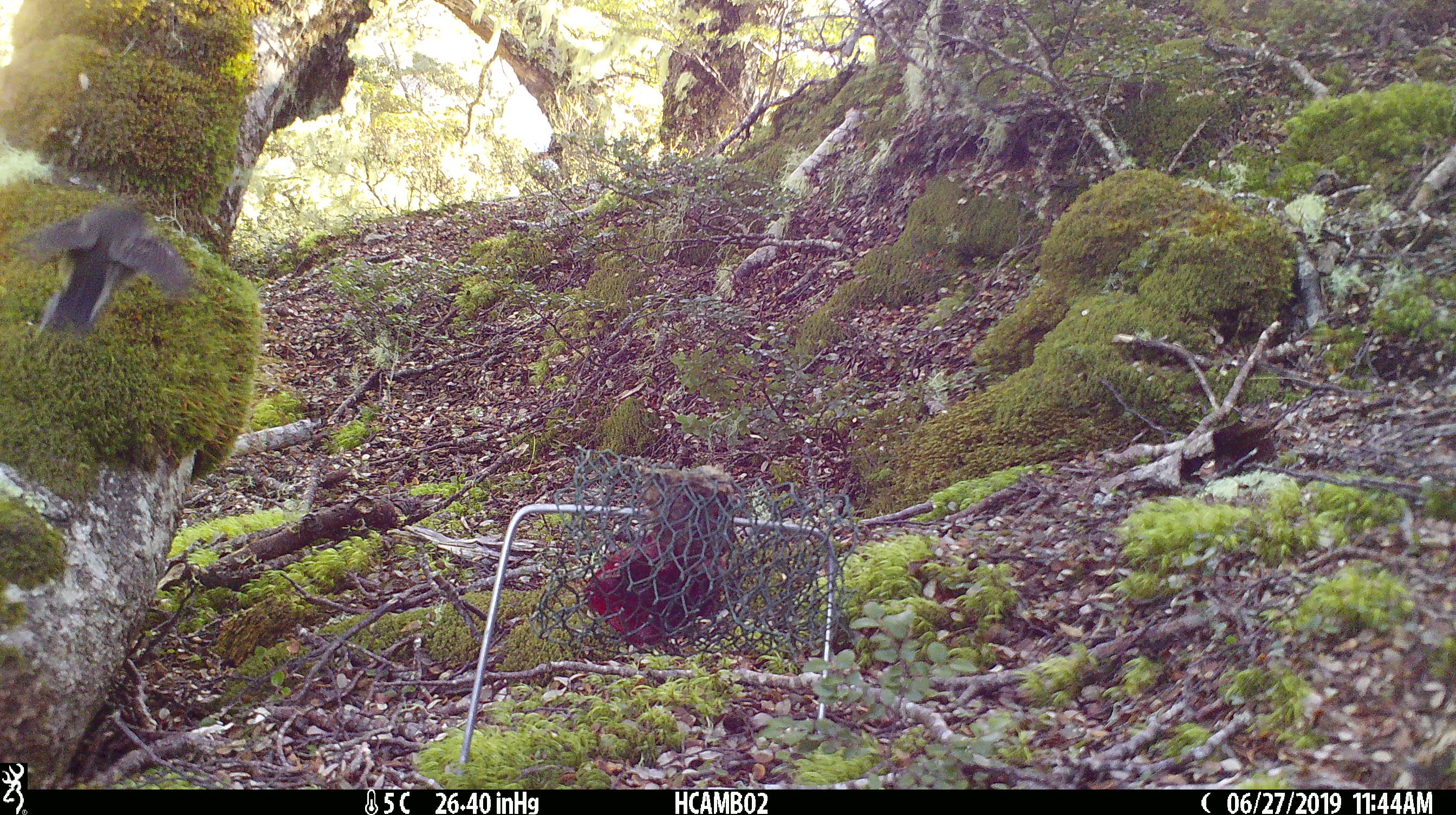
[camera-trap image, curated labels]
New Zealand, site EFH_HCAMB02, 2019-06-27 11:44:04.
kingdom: Animalia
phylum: Chordata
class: Aves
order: Passeriformes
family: Petroicidae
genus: Petroica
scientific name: Petroica australis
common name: new zealand robin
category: robin